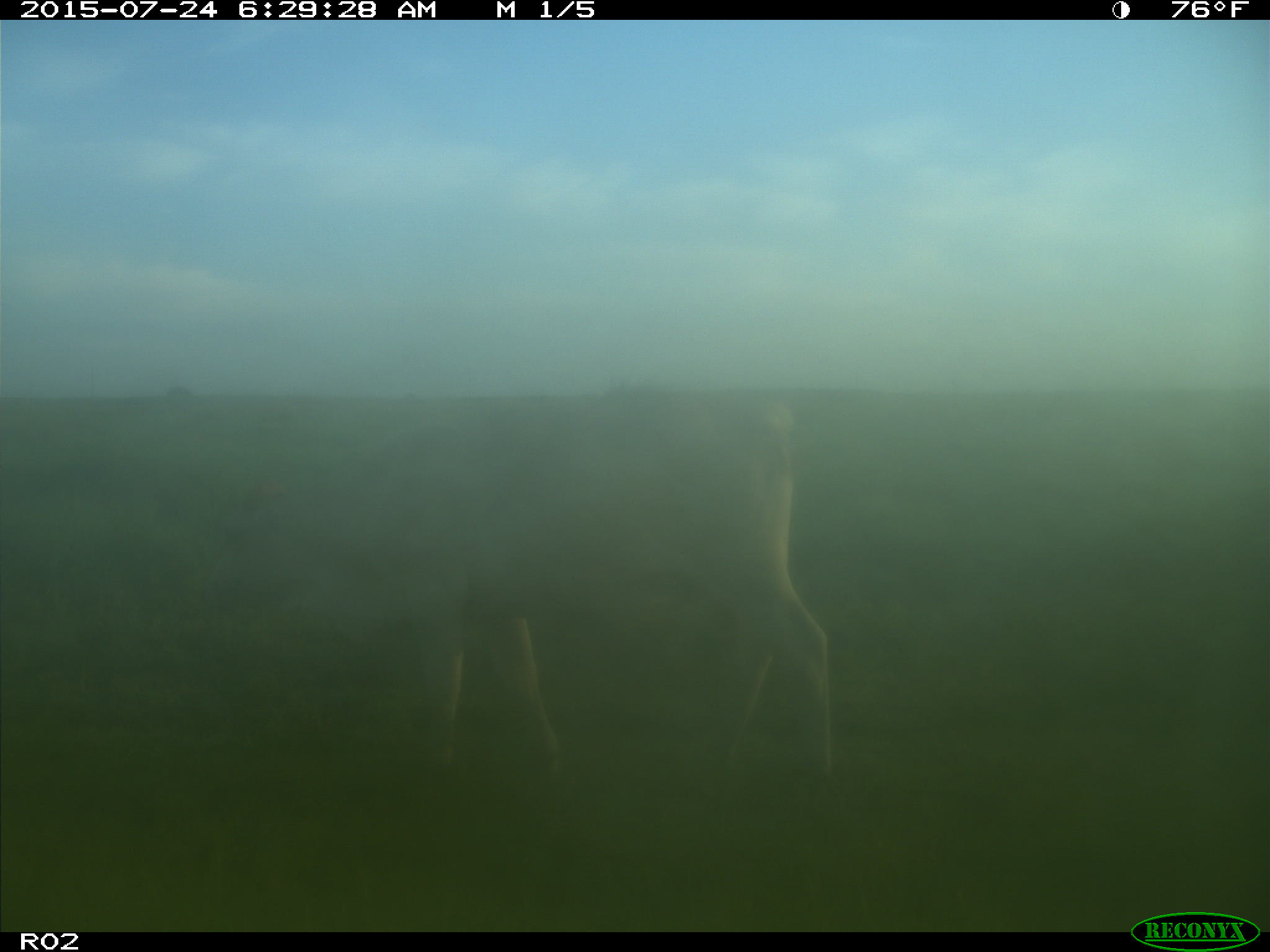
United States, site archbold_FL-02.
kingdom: Animalia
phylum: Chordata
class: Mammalia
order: Artiodactyla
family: Bovidae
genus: Bos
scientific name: Bos taurus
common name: domestic cow